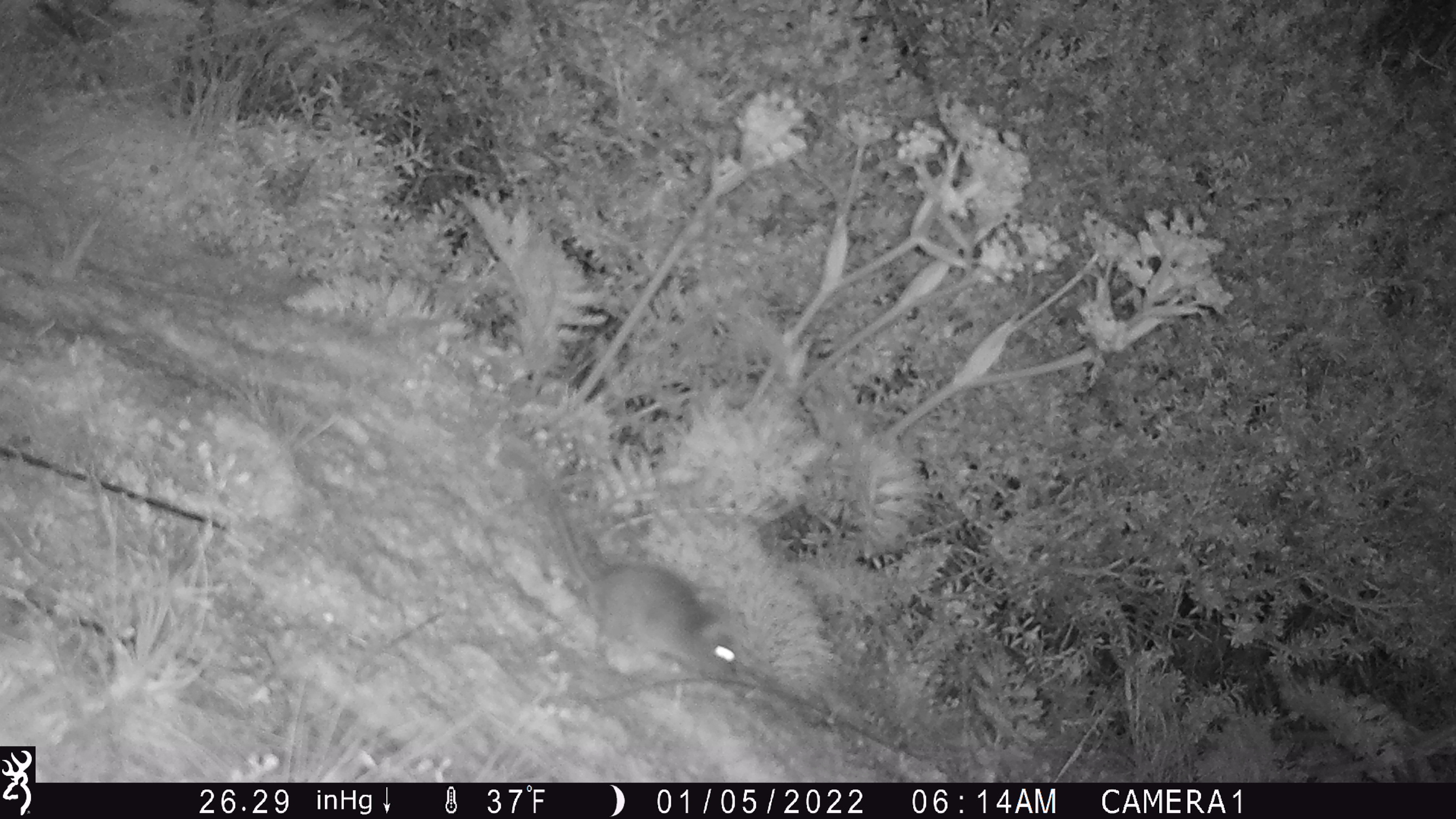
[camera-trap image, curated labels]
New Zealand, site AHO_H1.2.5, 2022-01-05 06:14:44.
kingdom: Animalia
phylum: Chordata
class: Mammalia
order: Rodentia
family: Muridae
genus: Mus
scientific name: Mus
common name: mouse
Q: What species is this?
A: Mouse (Mus).